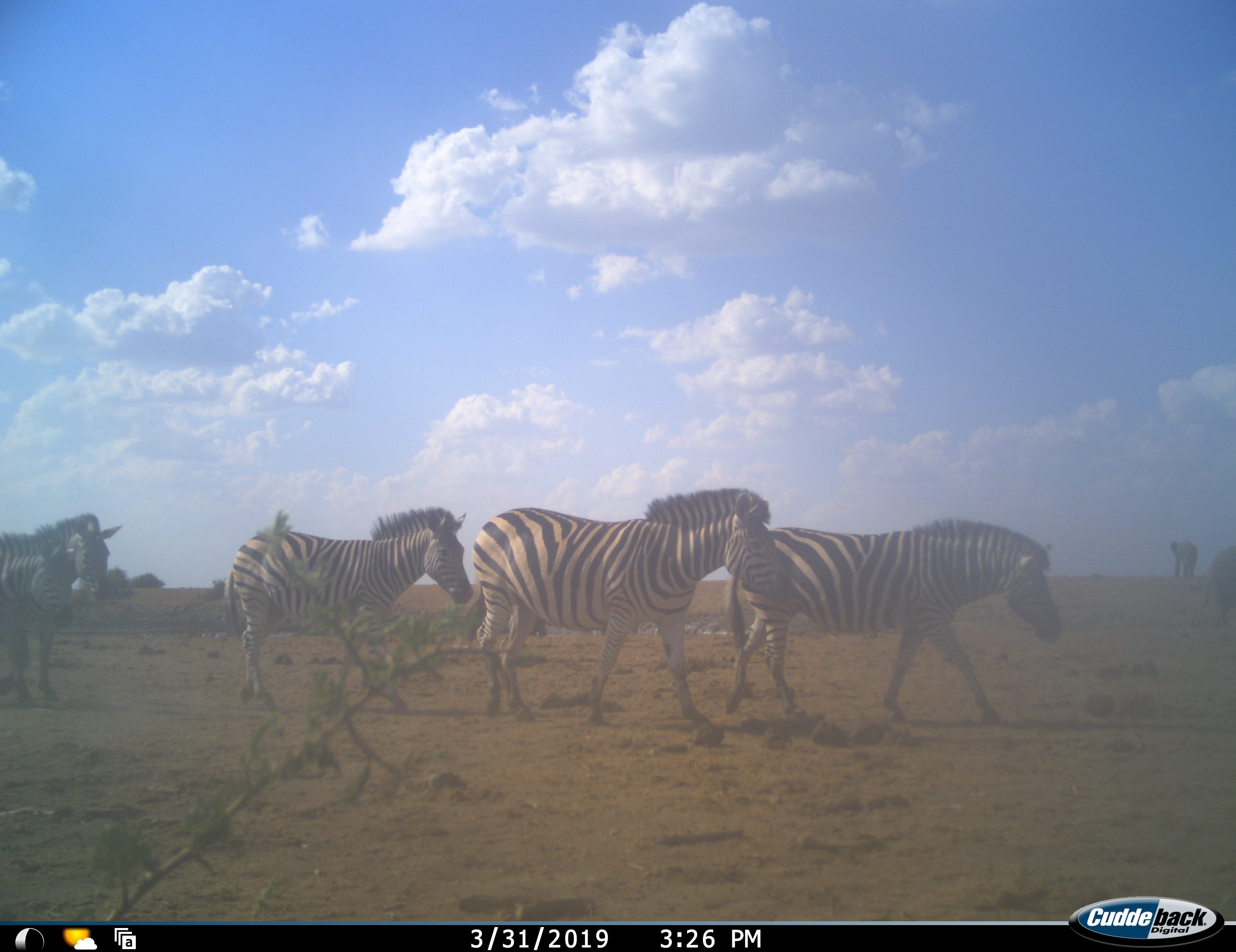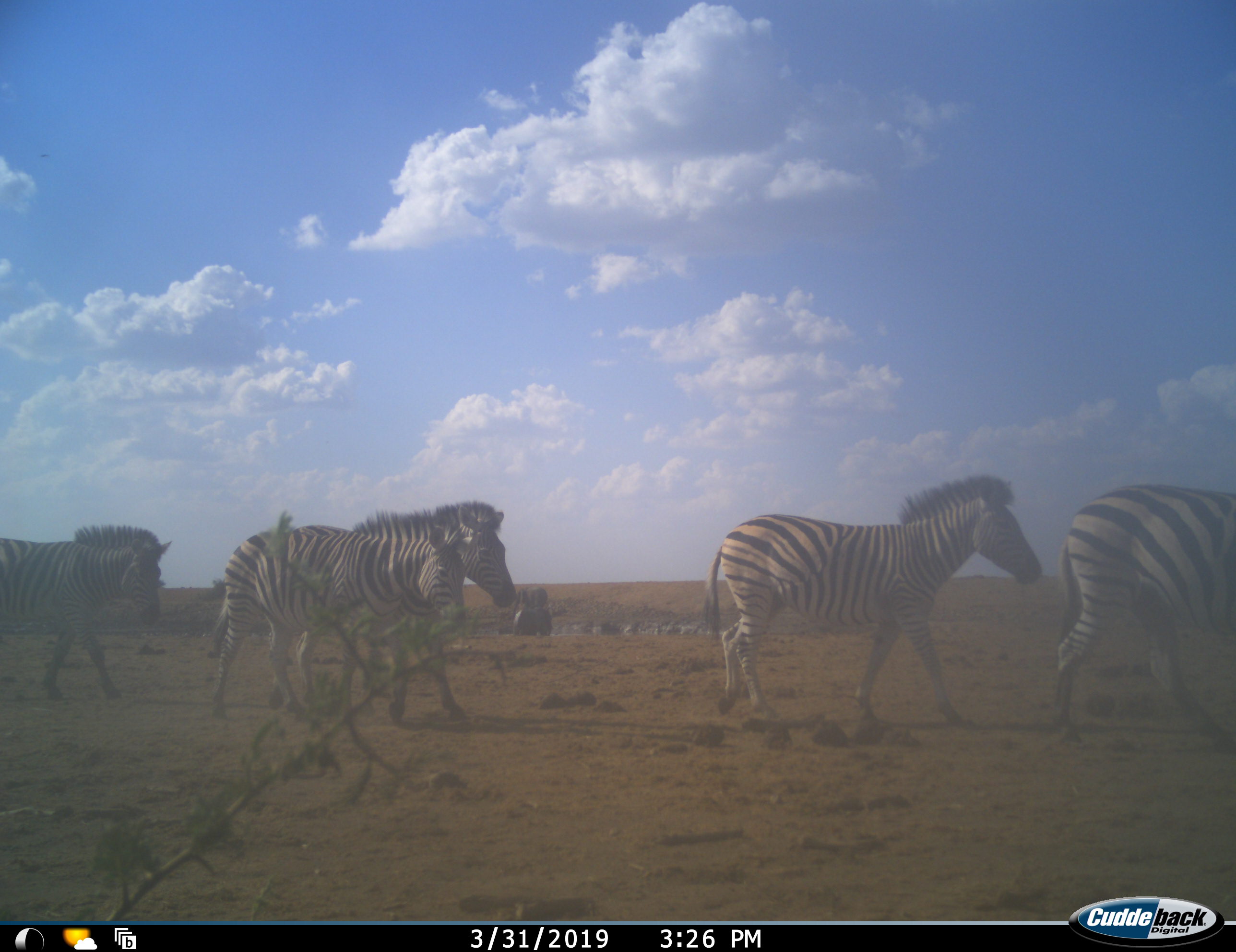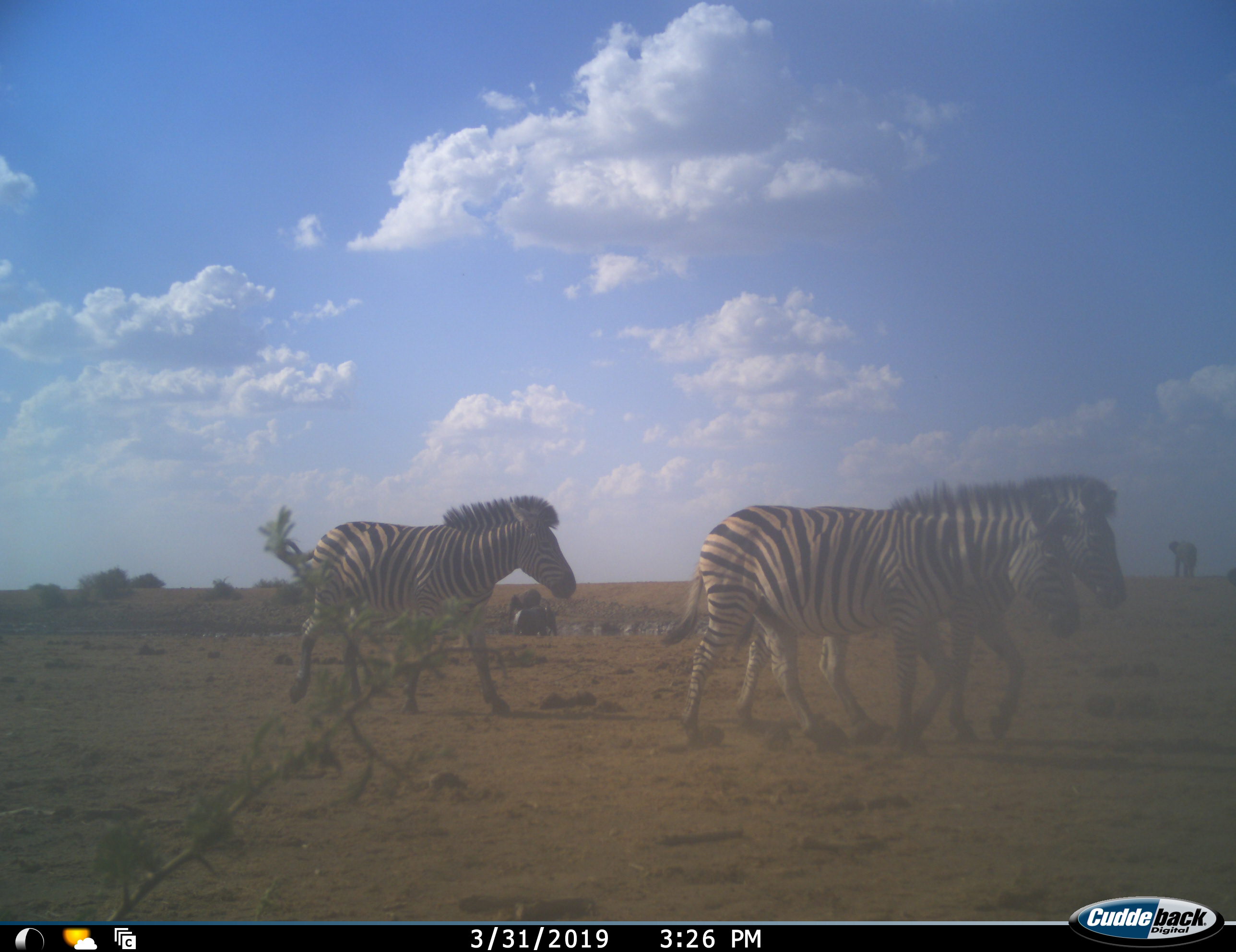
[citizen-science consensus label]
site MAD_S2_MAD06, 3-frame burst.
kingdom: Animalia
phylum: Chordata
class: Mammalia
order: Proboscidea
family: Elephantidae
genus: Loxodonta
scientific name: Loxodonta africana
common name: african bush elephant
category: elephant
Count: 2.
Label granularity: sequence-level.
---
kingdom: Animalia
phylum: Chordata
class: Mammalia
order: Perissodactyla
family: Equidae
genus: Equus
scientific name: Equus quagga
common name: plains zebra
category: zebraplains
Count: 5.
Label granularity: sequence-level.